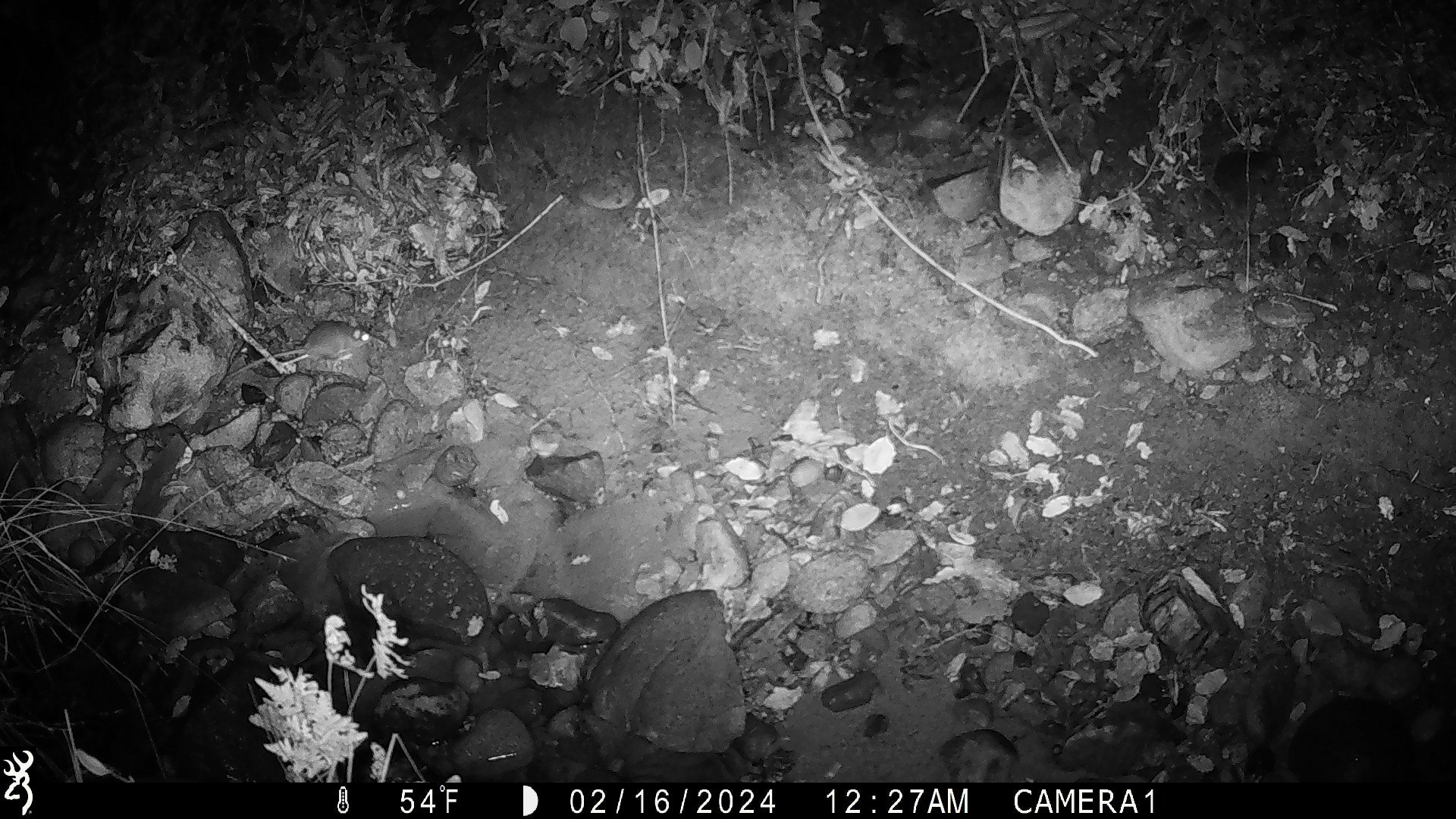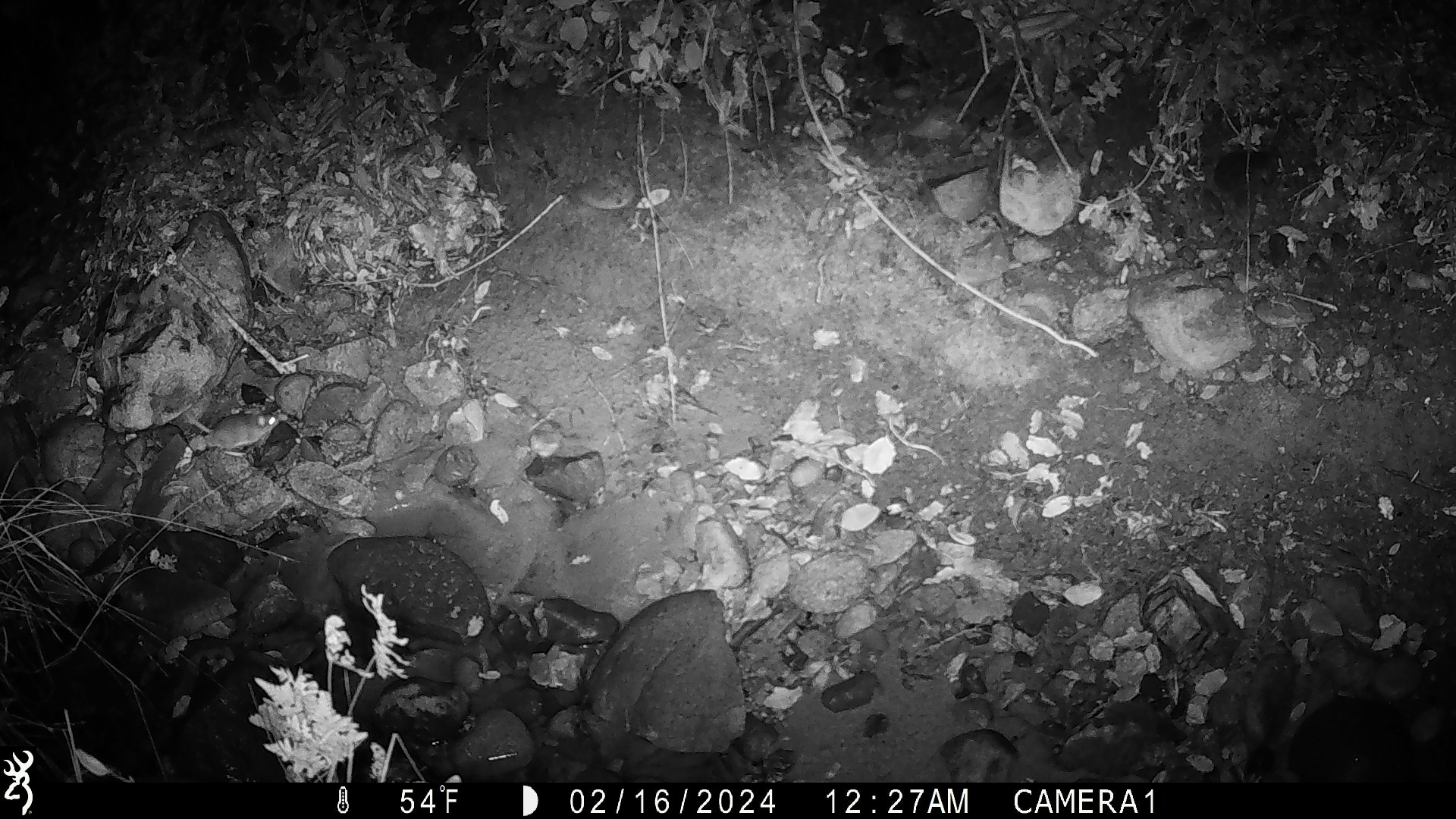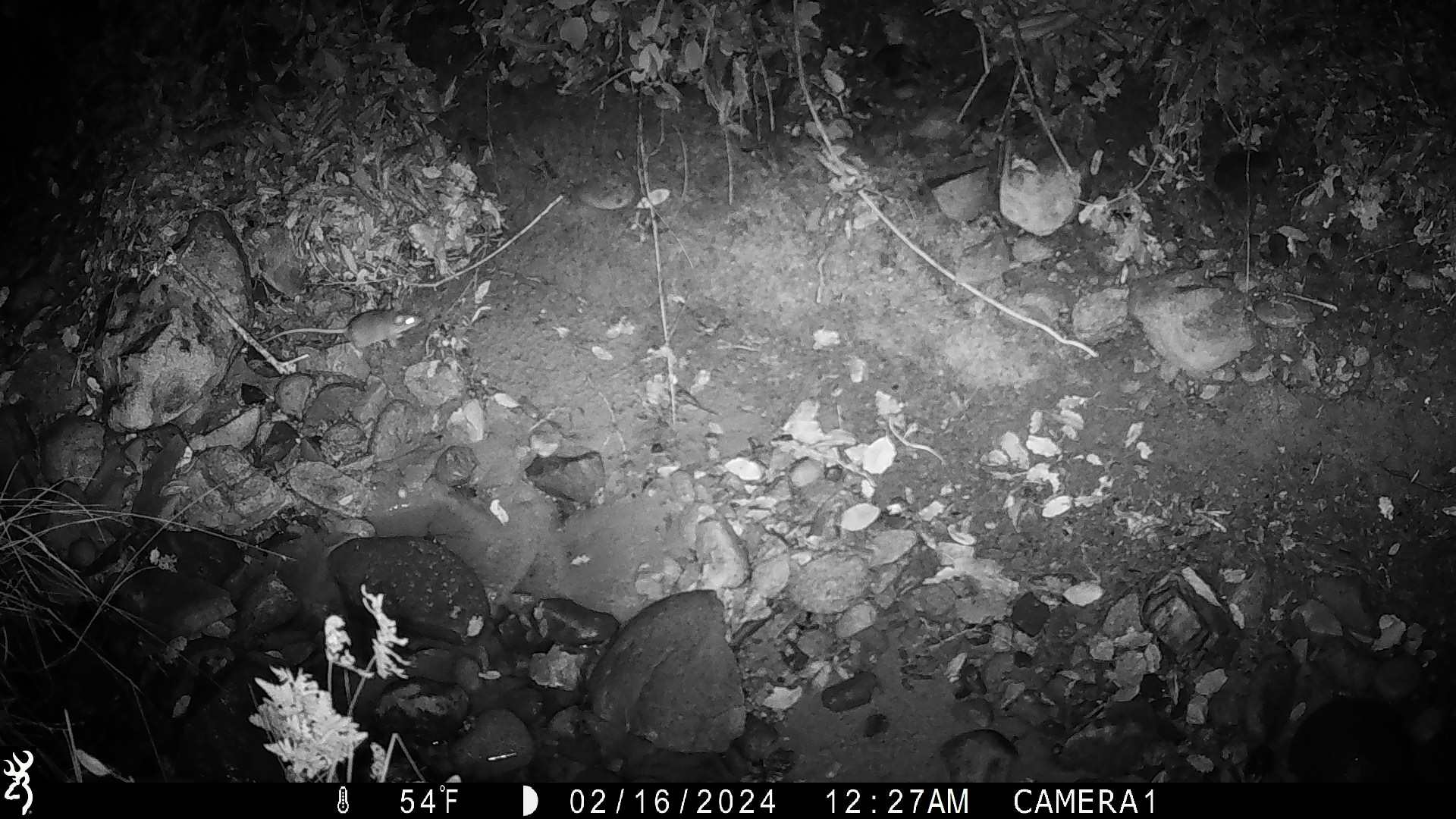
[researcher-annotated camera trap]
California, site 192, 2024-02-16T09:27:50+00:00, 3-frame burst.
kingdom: Animalia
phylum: Chordata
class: Mammalia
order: Rodentia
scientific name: Rodentia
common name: mouse or rat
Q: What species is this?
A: Mouse or rat (Rodentia).